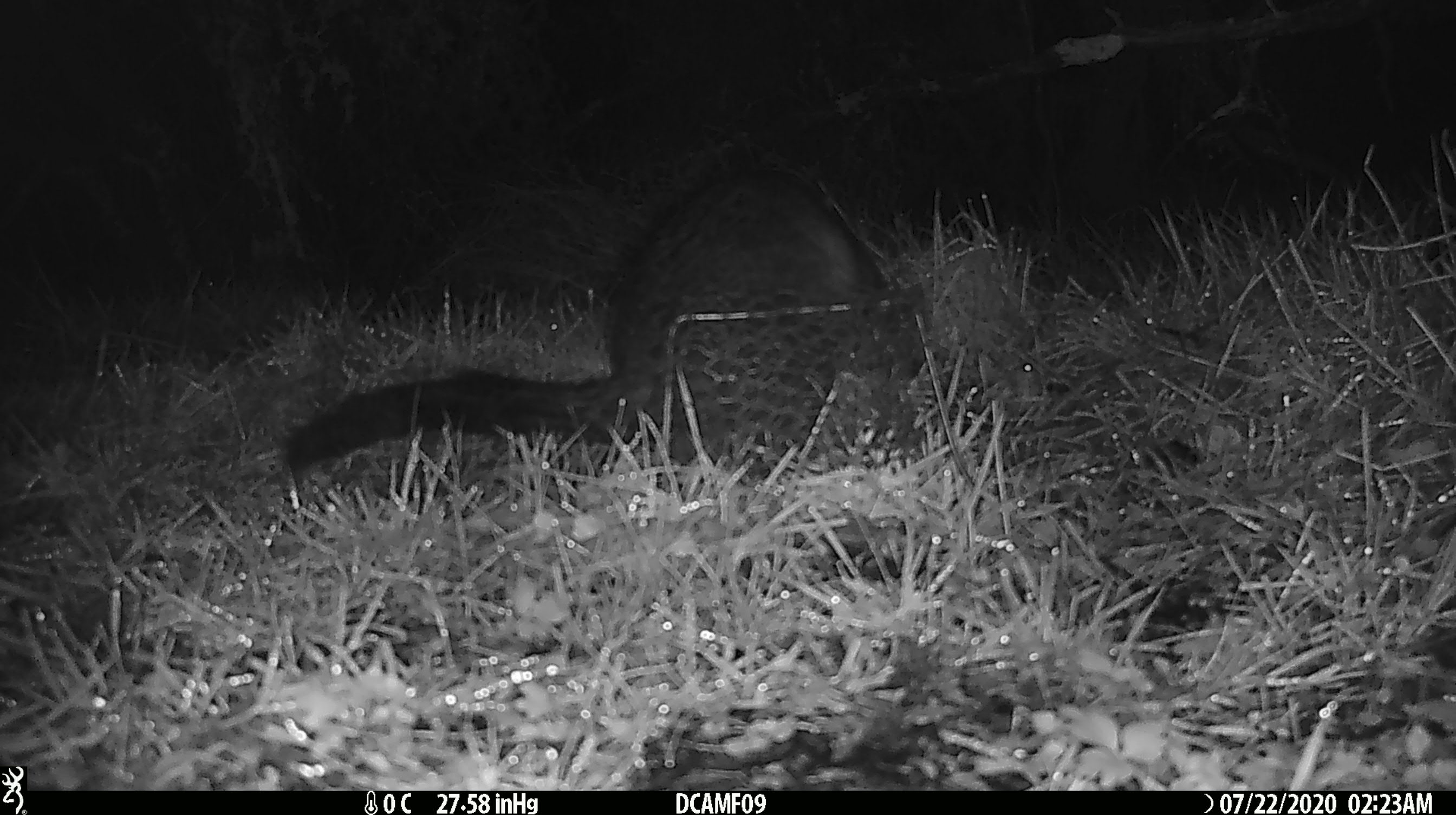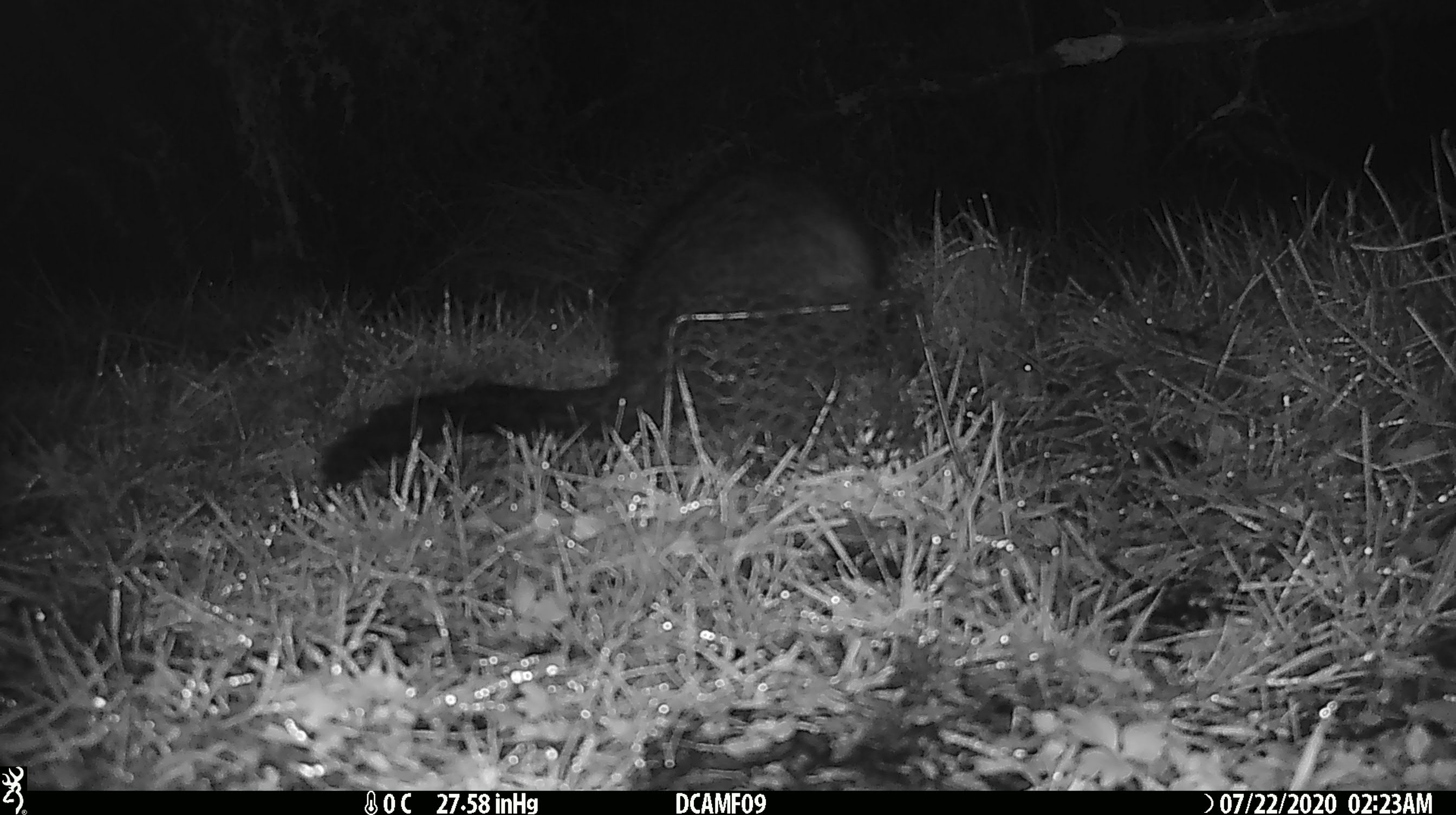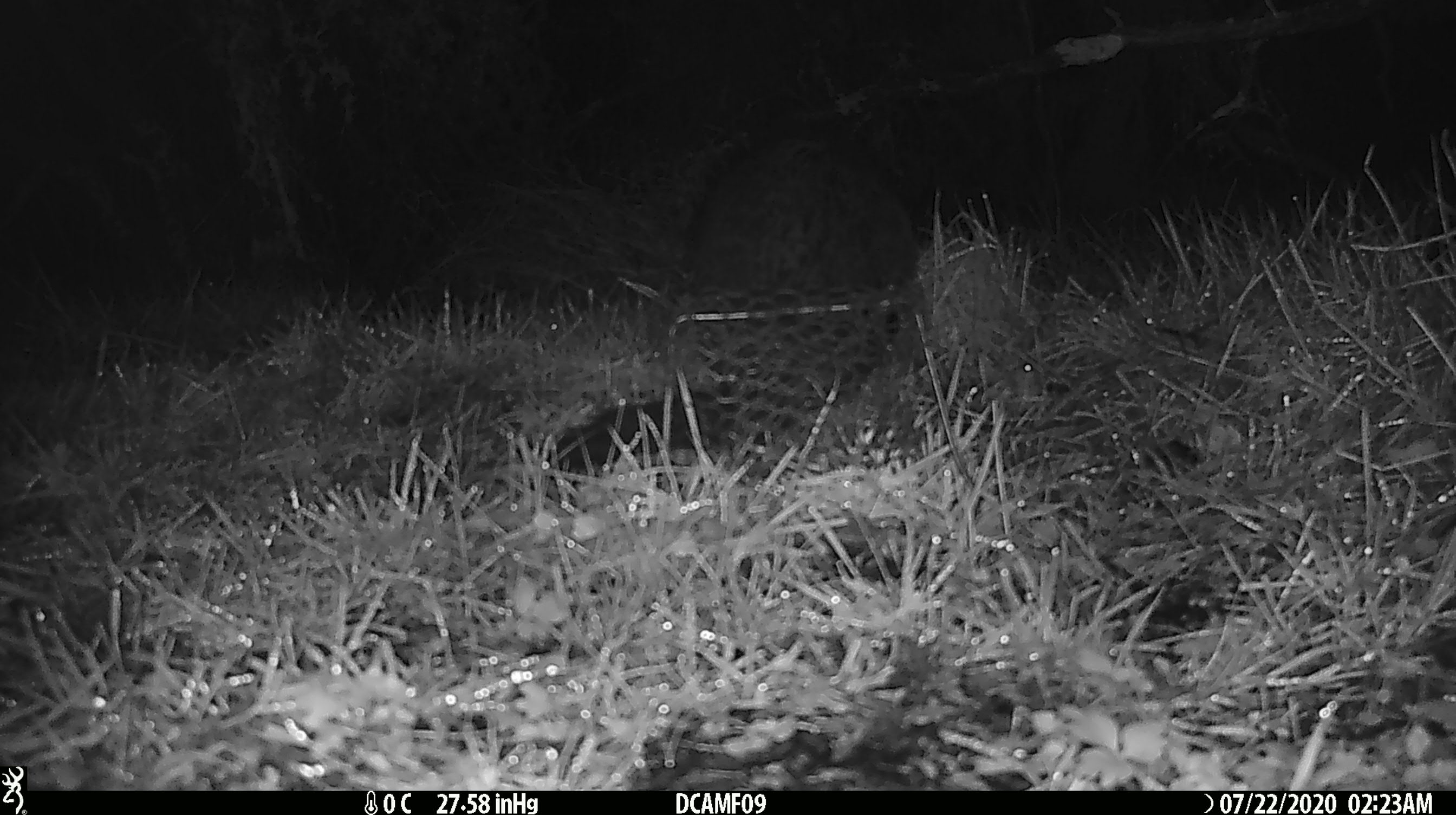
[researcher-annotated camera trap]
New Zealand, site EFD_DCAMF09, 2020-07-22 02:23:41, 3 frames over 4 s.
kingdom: Animalia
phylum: Chordata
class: Mammalia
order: Diprotodontia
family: Phalangeridae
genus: Trichosurus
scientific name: Trichosurus vulpecula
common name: common brushtail possum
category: possum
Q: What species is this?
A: Possum (common brushtail possum) (Trichosurus vulpecula).